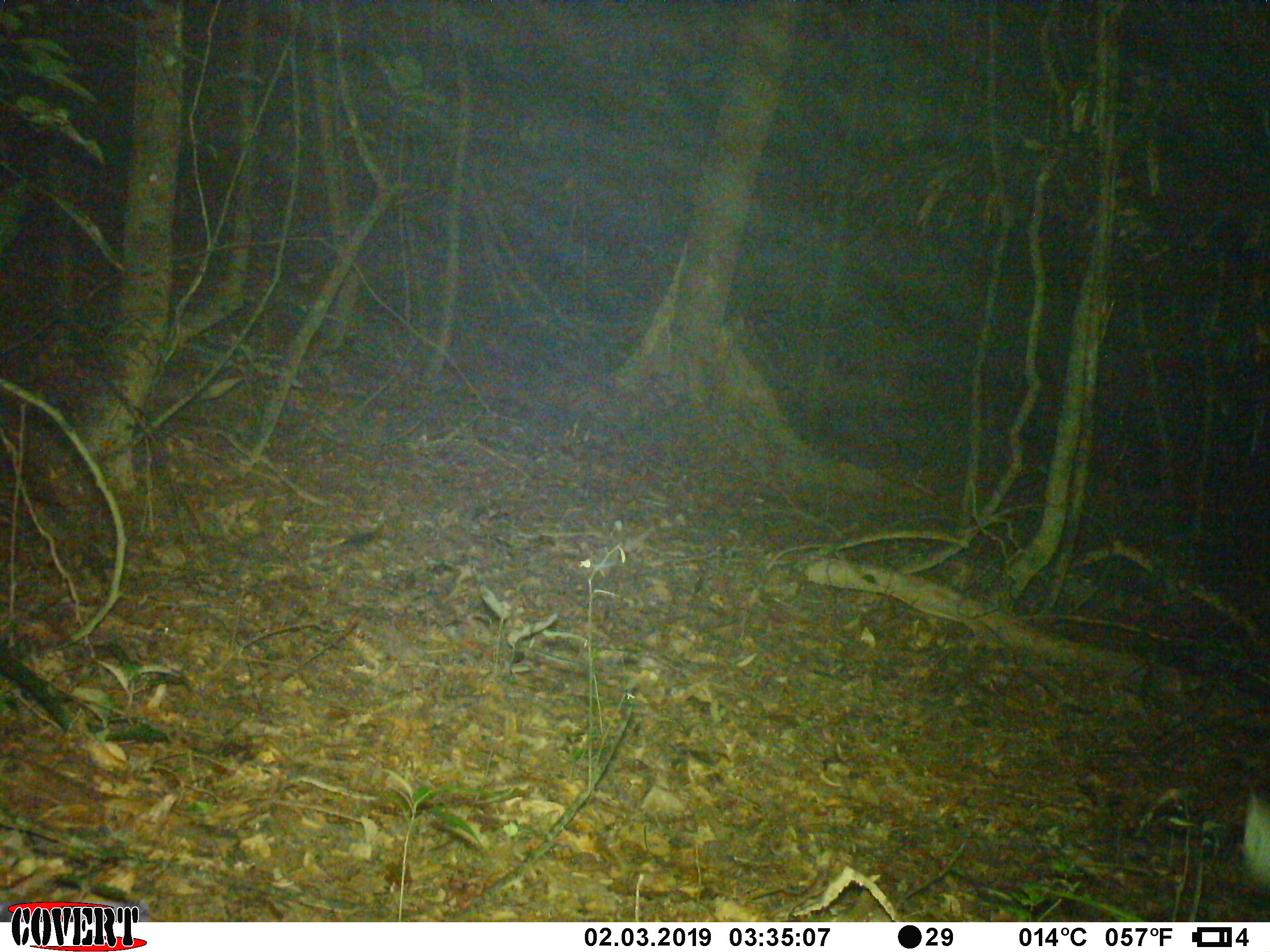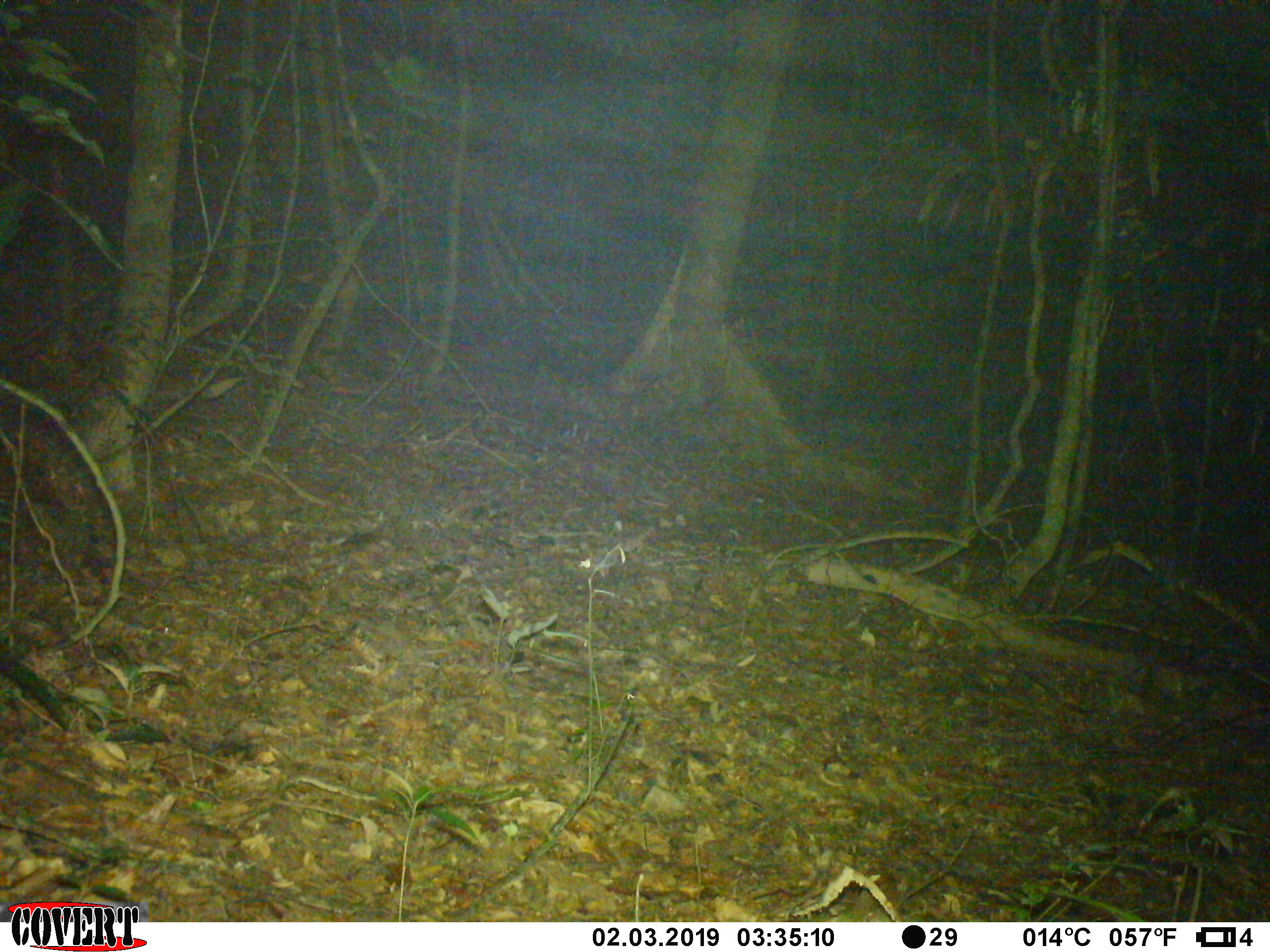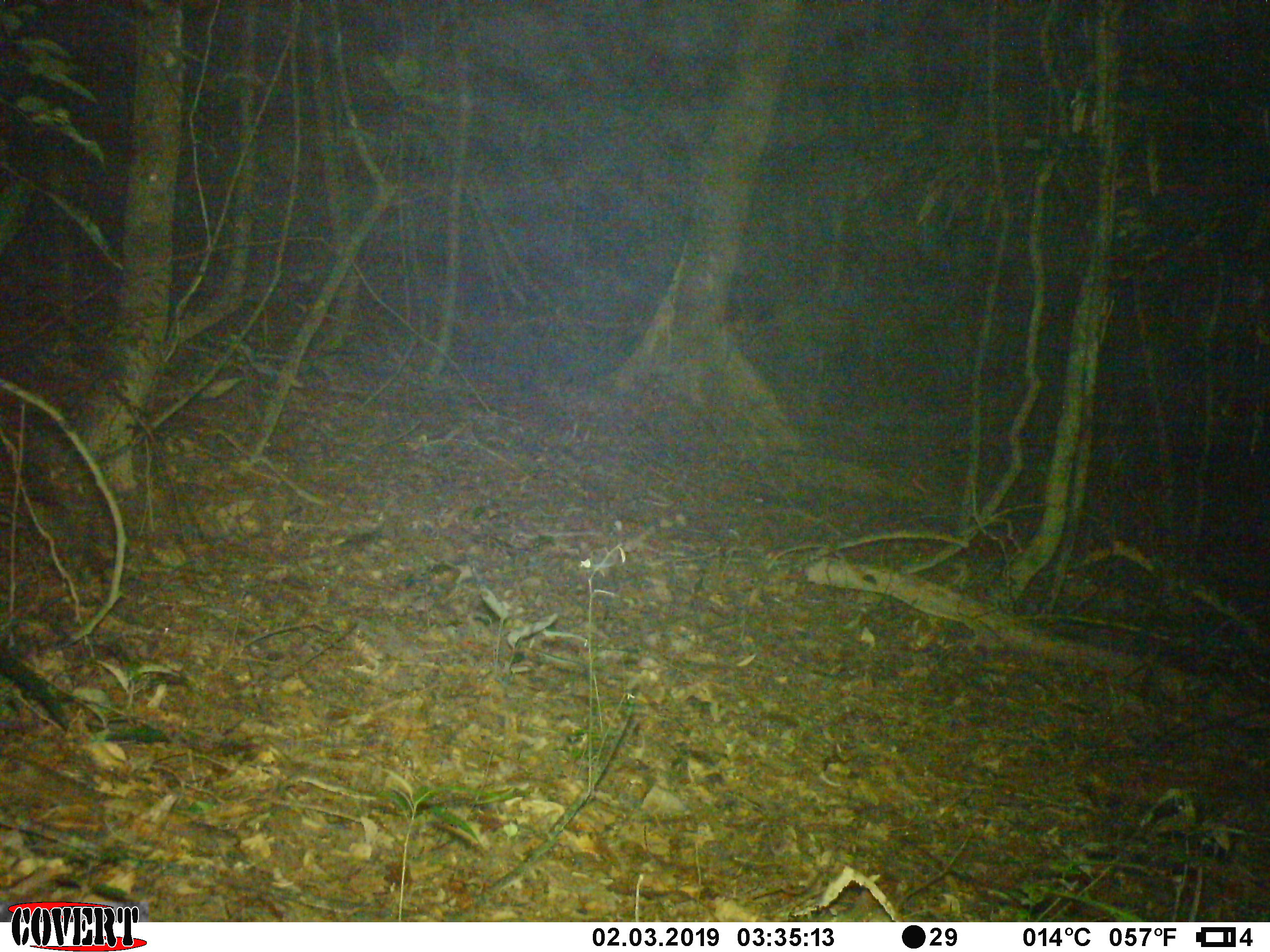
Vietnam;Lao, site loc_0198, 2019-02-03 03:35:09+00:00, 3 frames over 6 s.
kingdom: Animalia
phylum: Chordata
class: Mammalia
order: Artiodactyla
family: Cervidae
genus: Muntiacus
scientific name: Muntiacus vuquangensis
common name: large-antlered muntjac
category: large antlered muntjac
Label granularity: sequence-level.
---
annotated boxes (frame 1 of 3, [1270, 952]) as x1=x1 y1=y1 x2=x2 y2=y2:
large antlered muntjac: x1=1235 y1=787 x2=1270 y2=898